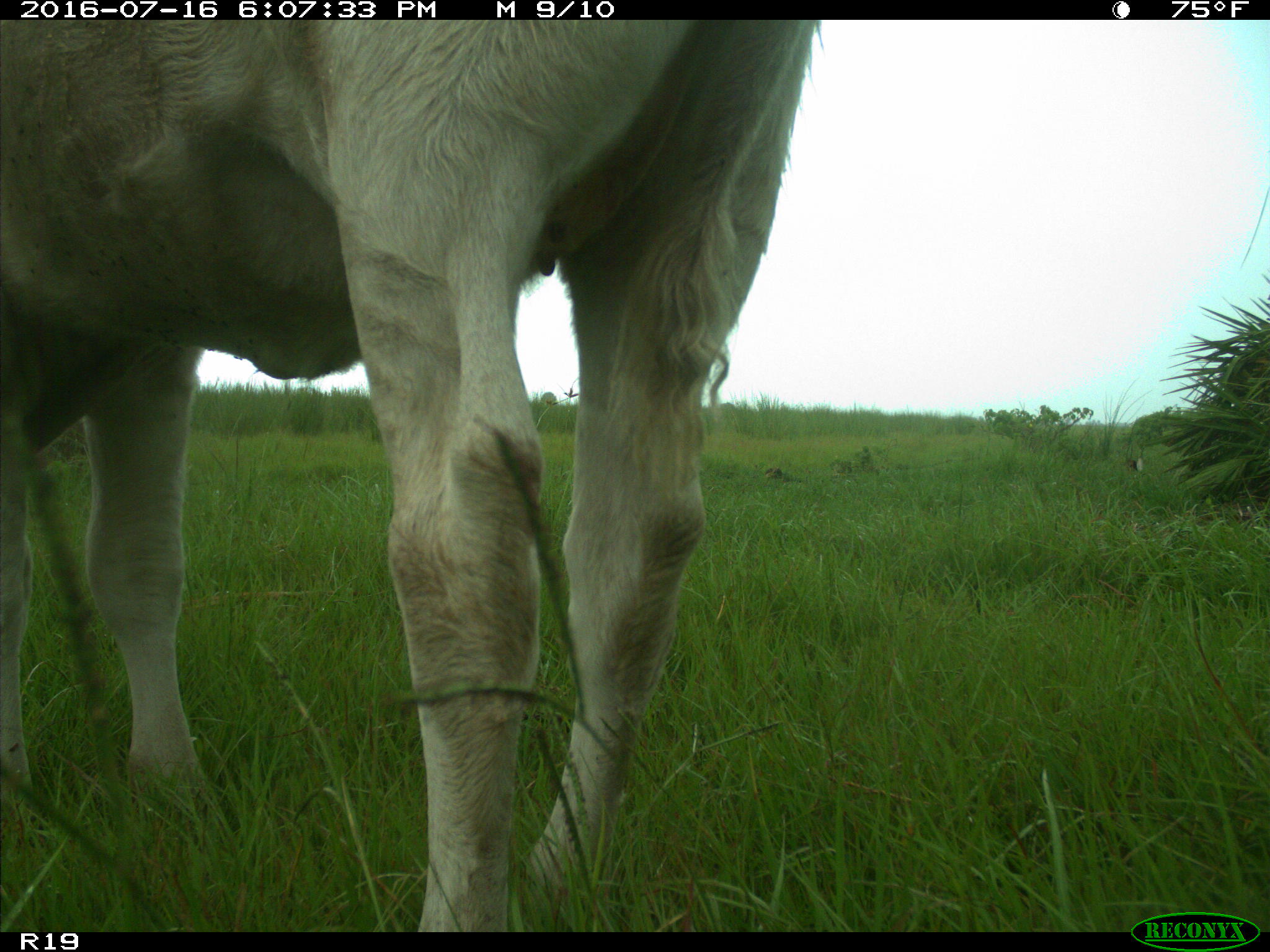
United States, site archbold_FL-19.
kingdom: Animalia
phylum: Chordata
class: Mammalia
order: Artiodactyla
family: Bovidae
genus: Bos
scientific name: Bos taurus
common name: domestic cow